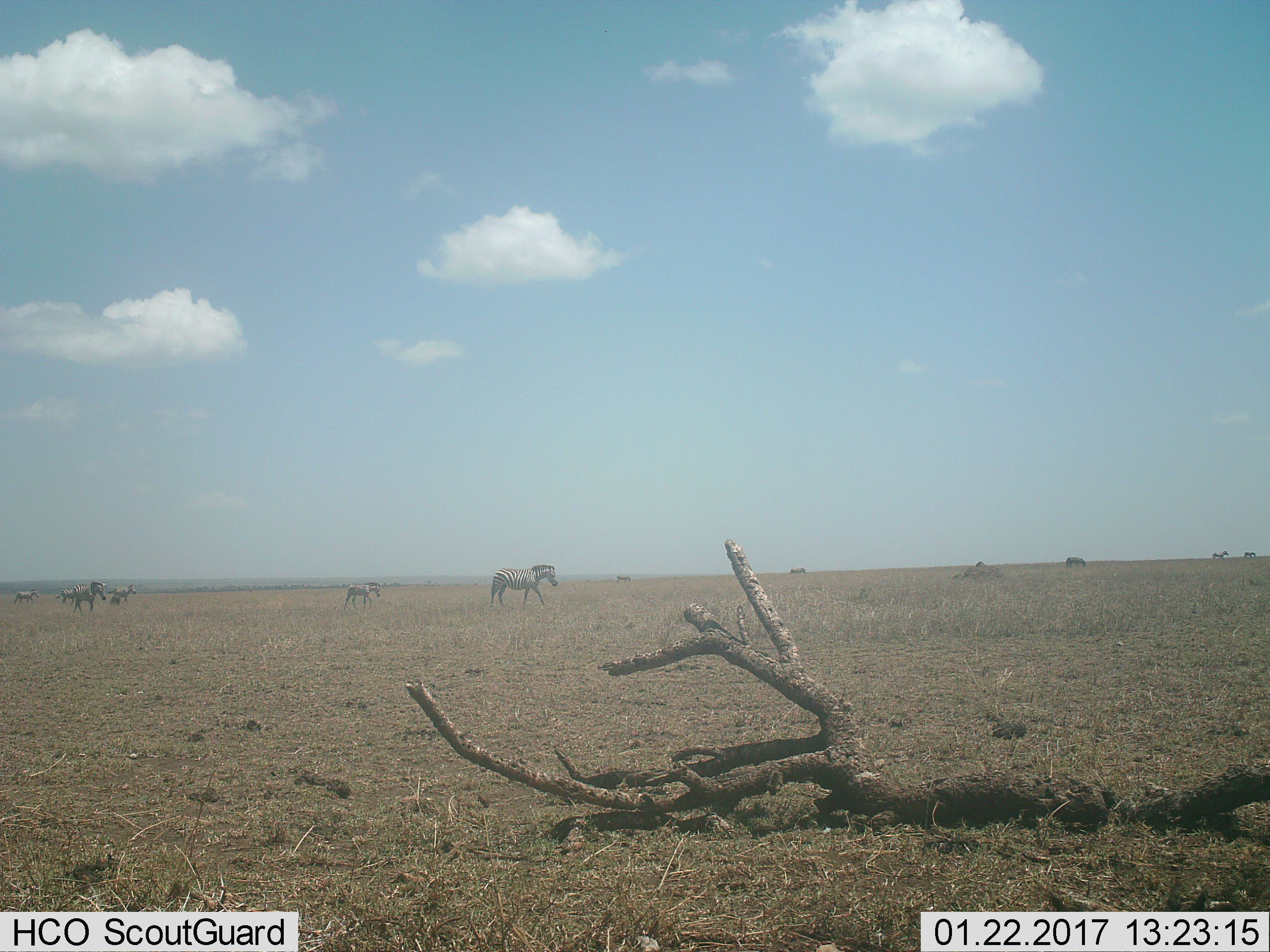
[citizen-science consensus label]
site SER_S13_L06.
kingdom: Animalia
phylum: Chordata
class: Mammalia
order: Perissodactyla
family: Equidae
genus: Equus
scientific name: Equus quagga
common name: plains zebra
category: zebraplains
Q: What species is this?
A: Zebraplains (plains zebra) (Equus quagga).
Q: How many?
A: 9.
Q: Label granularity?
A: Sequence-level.